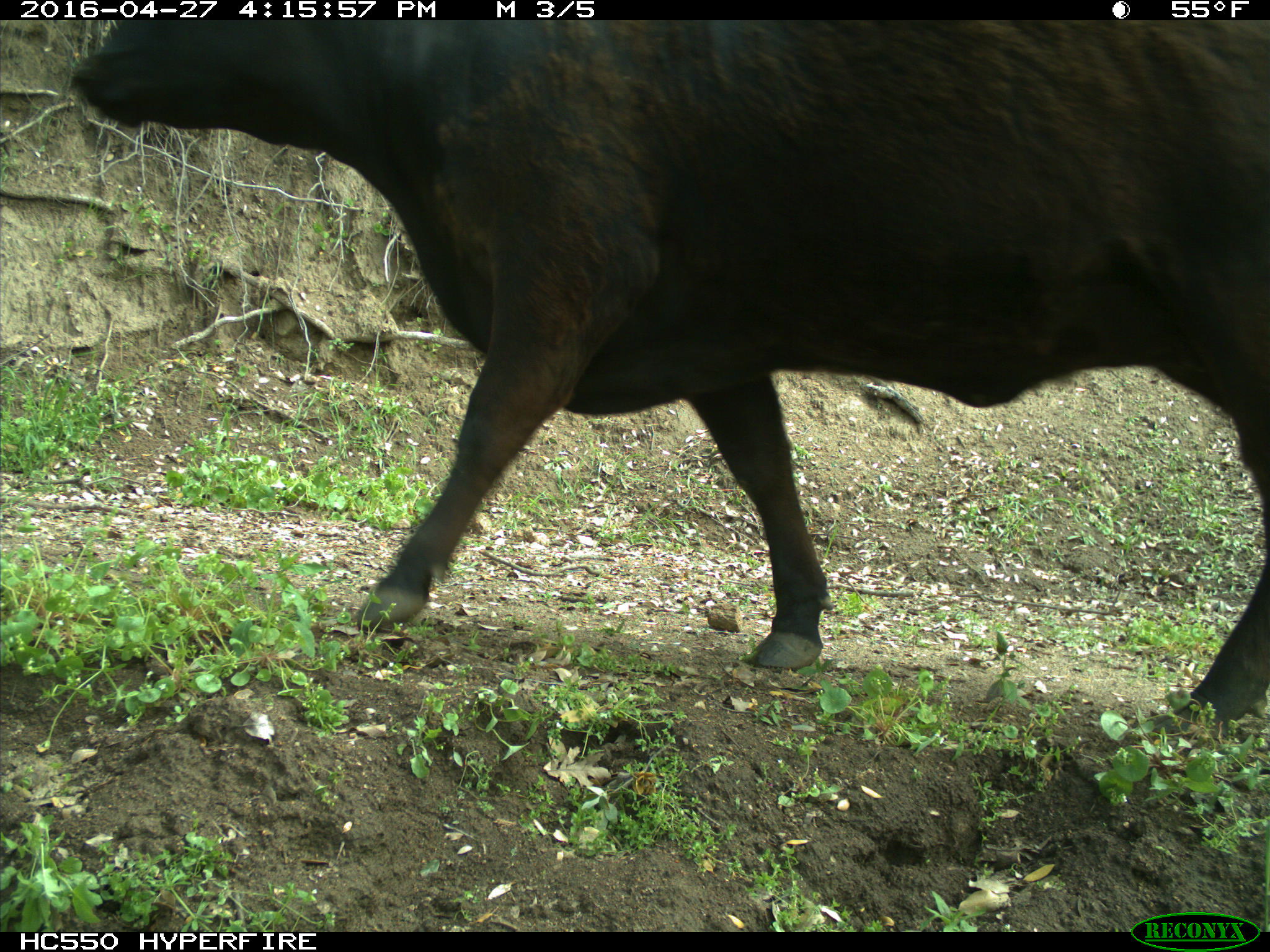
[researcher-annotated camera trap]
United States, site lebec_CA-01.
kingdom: Animalia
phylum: Chordata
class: Mammalia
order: Artiodactyla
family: Bovidae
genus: Bos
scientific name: Bos taurus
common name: domestic cow